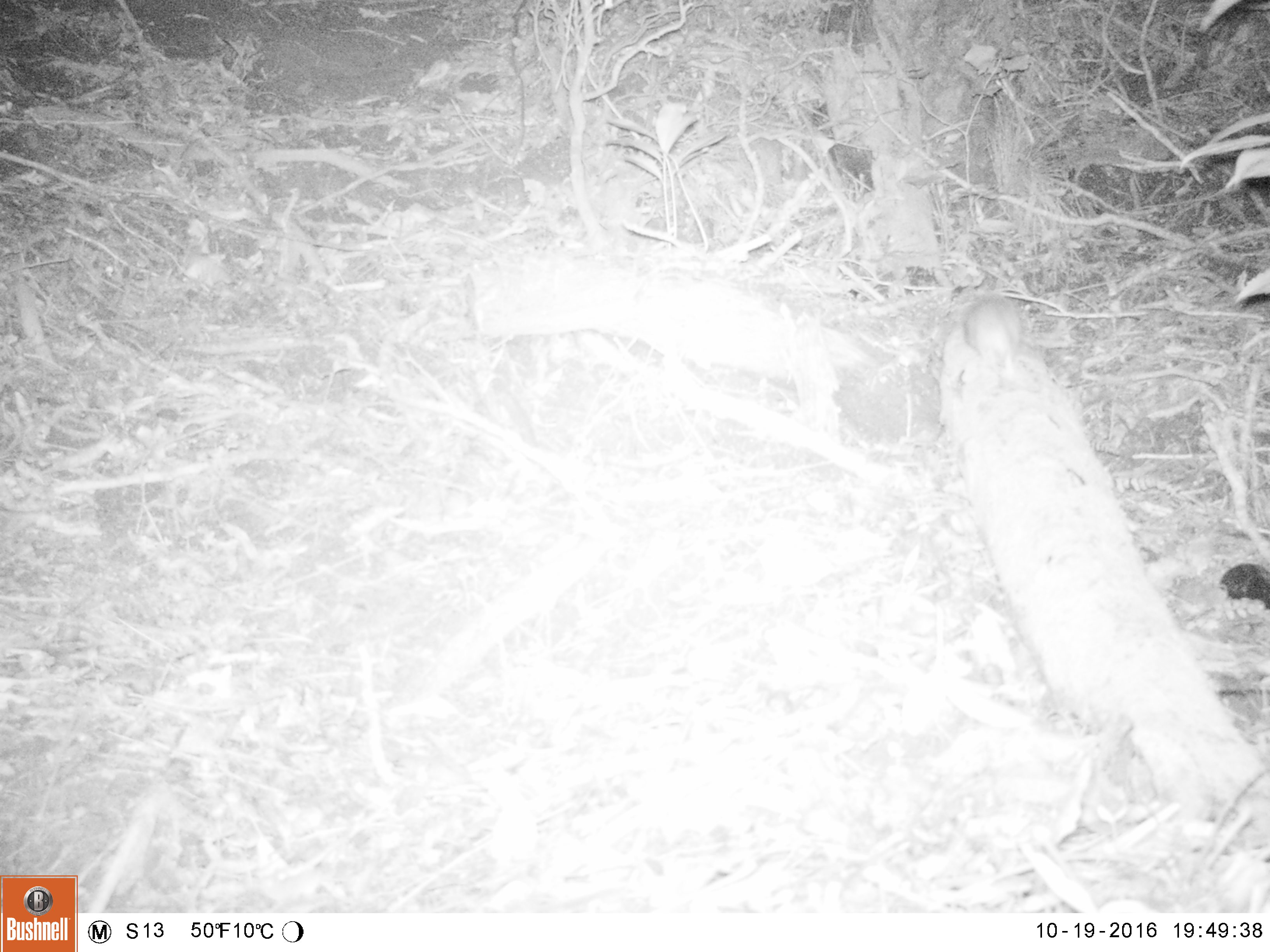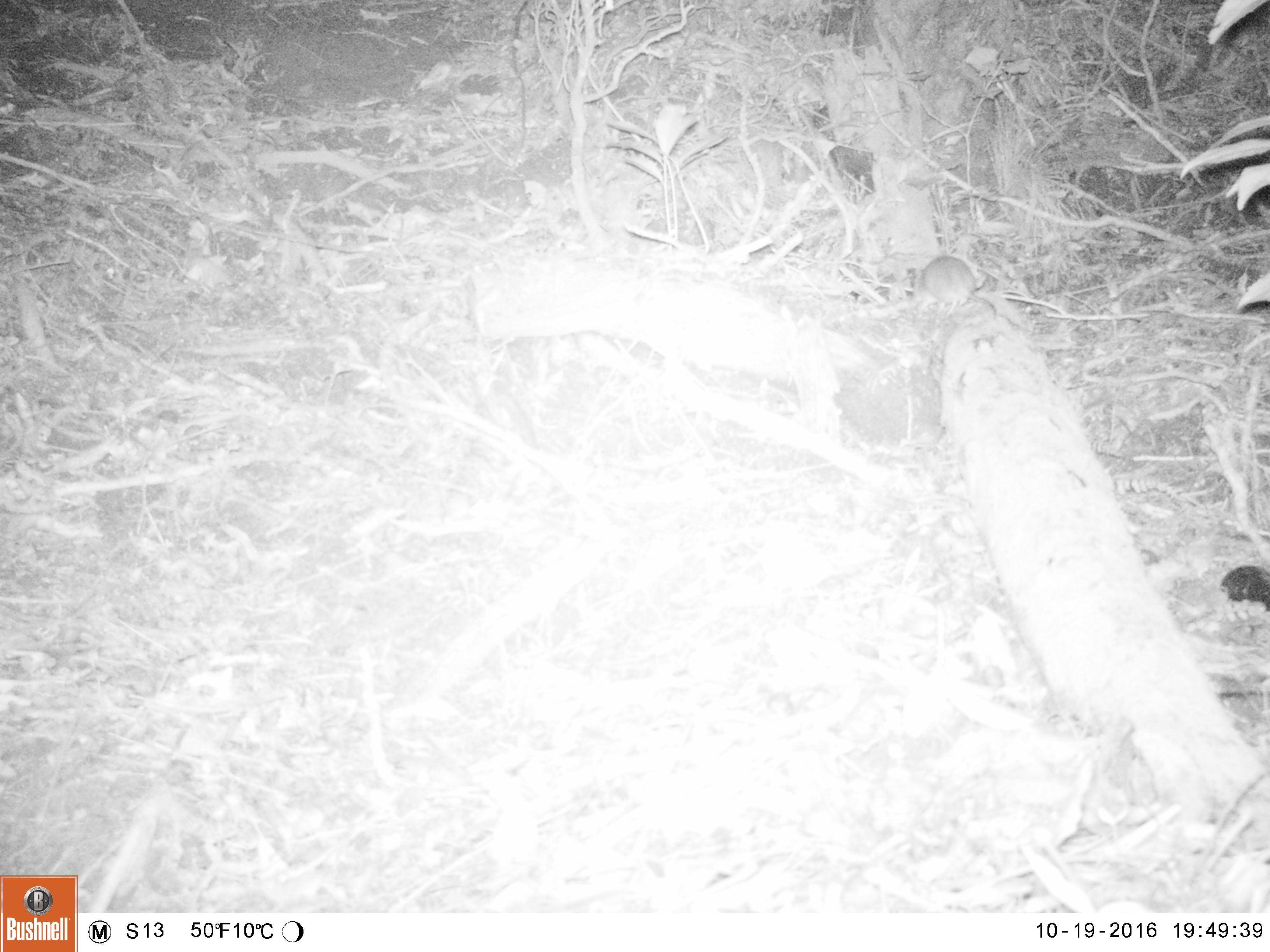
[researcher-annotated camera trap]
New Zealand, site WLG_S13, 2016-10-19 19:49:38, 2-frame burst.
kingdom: Animalia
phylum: Chordata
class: Mammalia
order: Rodentia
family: Muridae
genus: Rattus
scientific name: Rattus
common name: rat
Rat (Rattus).